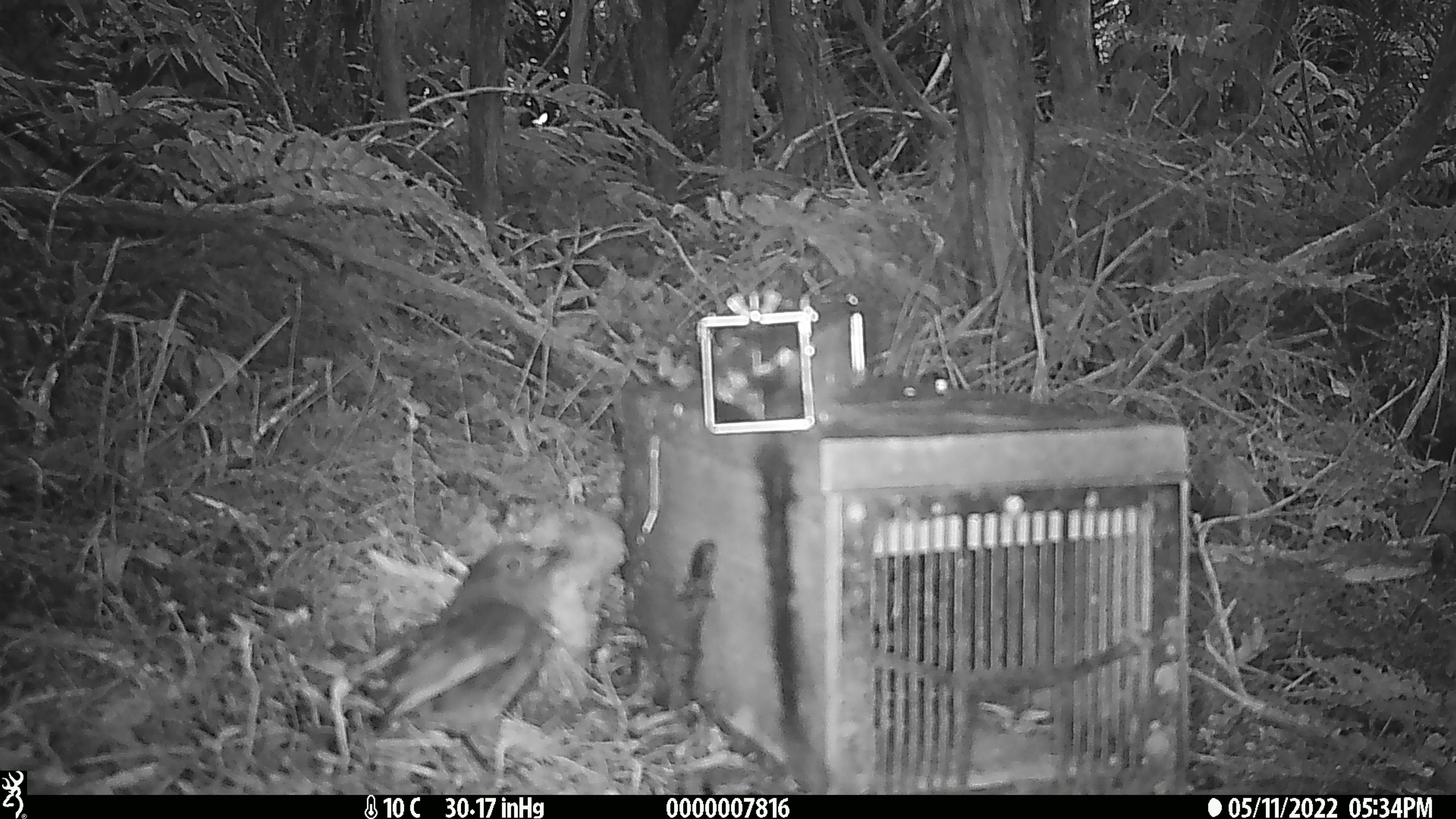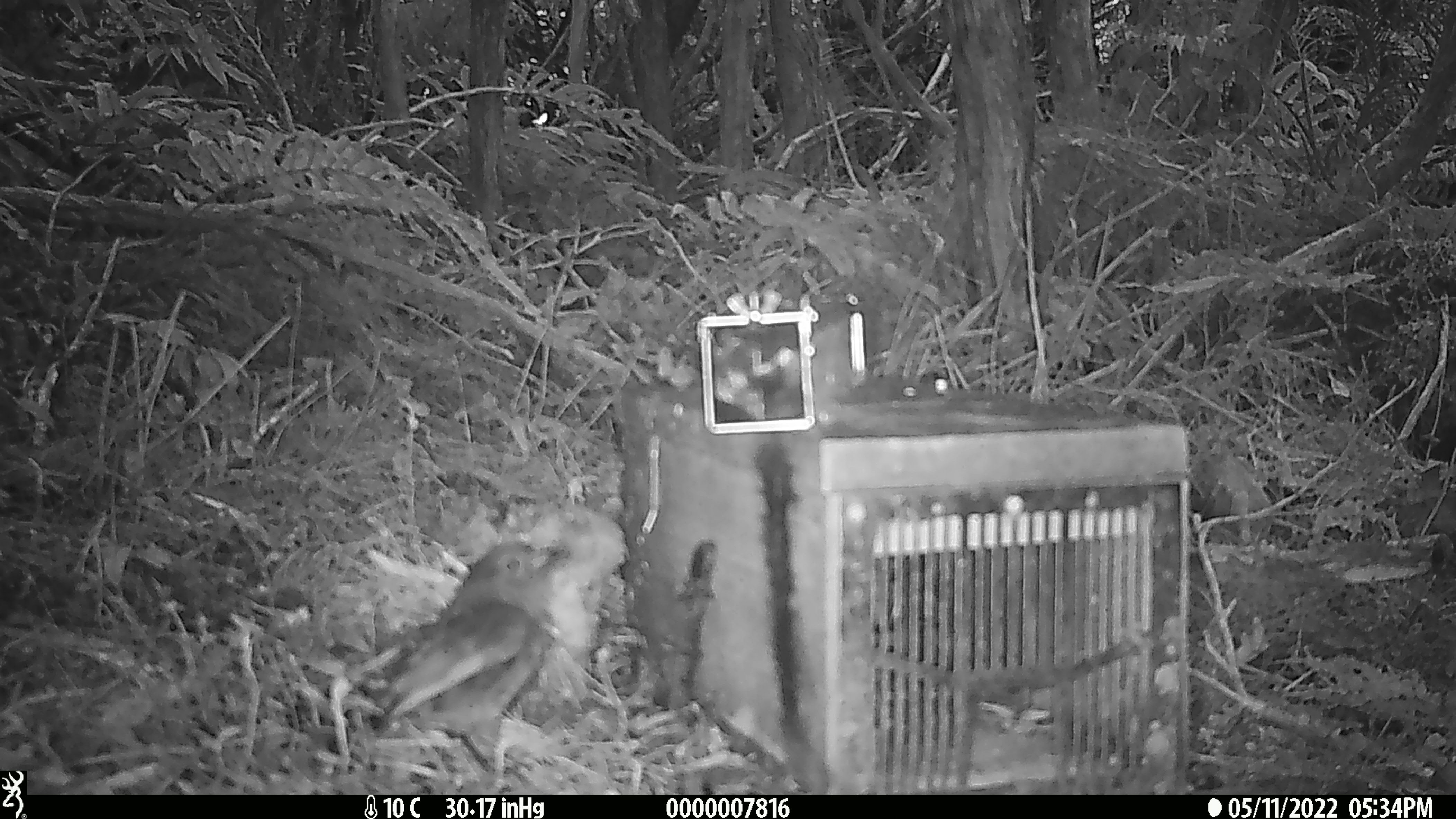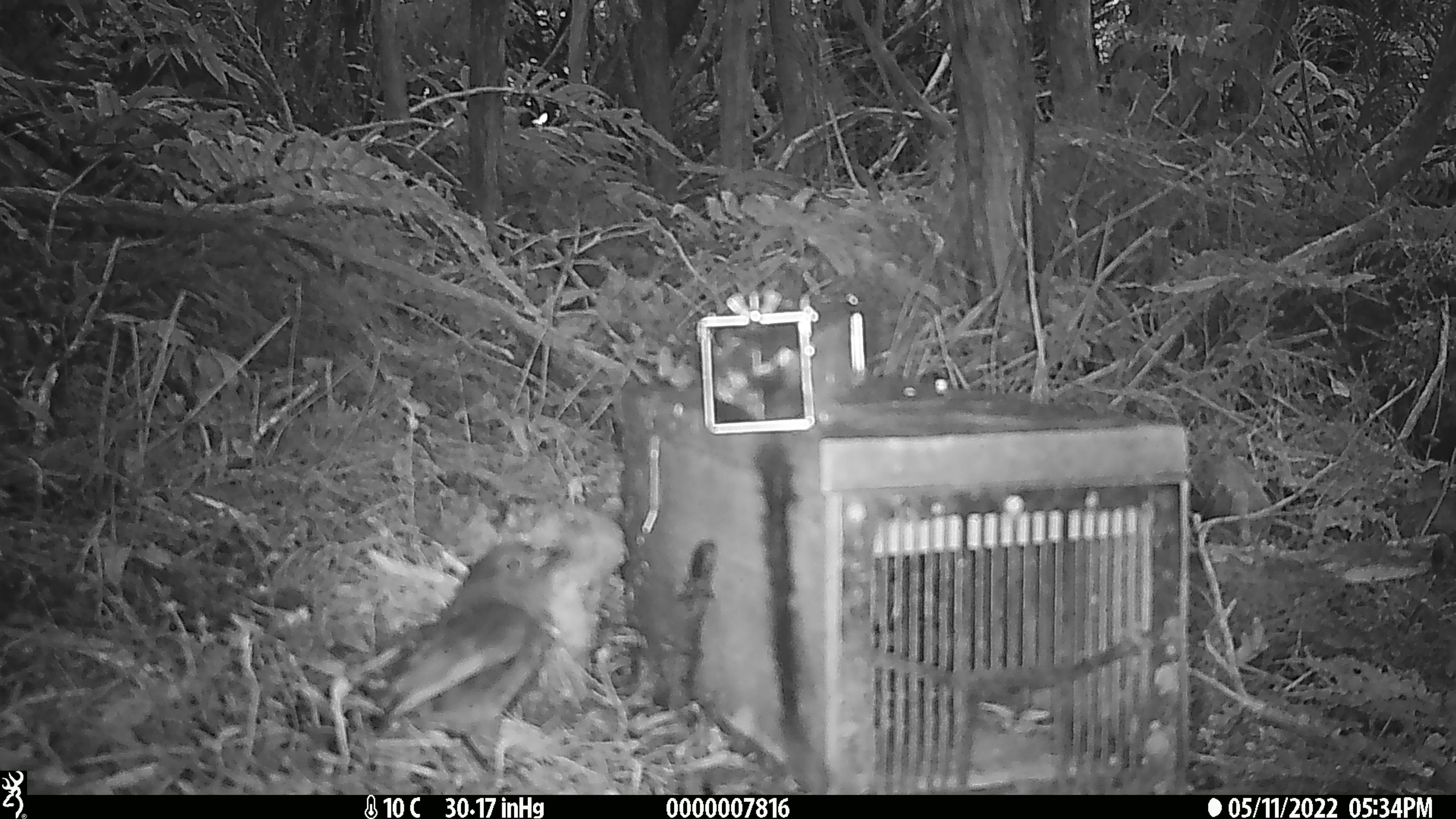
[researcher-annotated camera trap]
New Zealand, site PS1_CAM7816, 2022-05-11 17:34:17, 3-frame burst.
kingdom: Animalia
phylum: Chordata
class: Aves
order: Passeriformes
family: Petroicidae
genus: Petroica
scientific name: Petroica australis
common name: new zealand robin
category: robin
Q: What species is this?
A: Robin (new zealand robin) (Petroica australis).